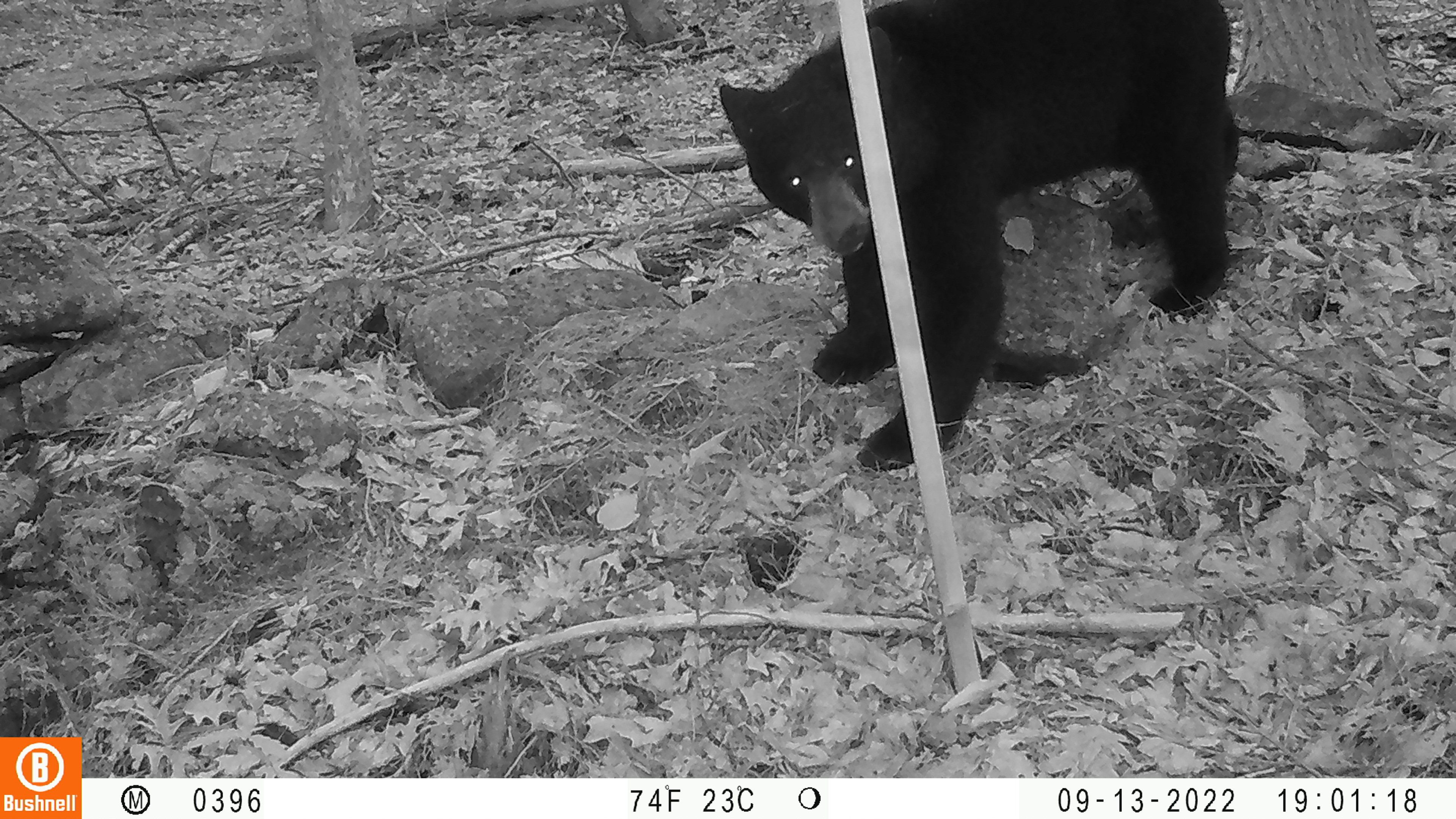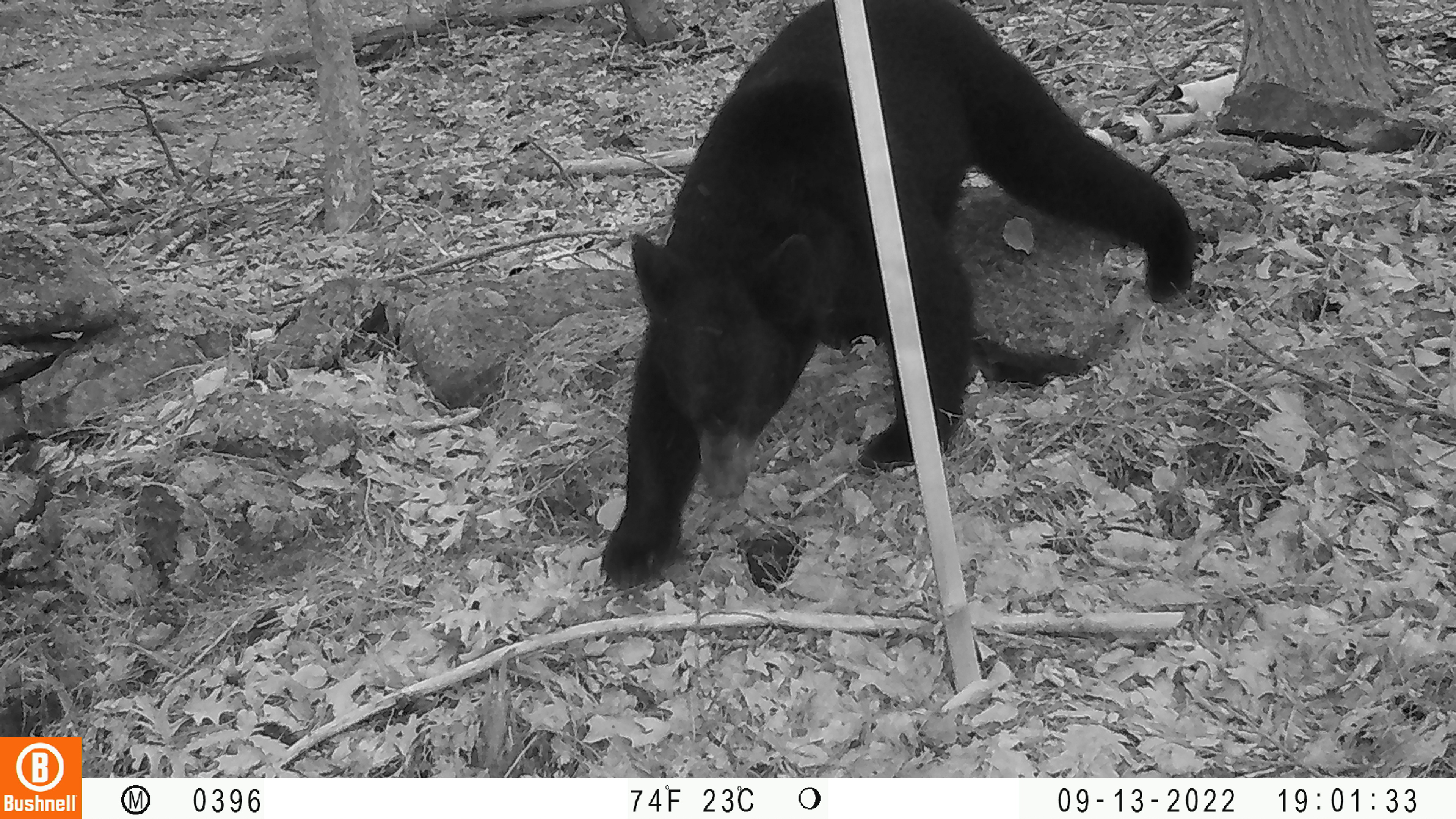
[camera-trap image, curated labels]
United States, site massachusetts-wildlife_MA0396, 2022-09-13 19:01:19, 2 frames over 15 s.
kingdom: Animalia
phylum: Chordata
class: Mammalia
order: Carnivora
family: Ursidae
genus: Ursus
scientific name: Ursus americanus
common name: black bear